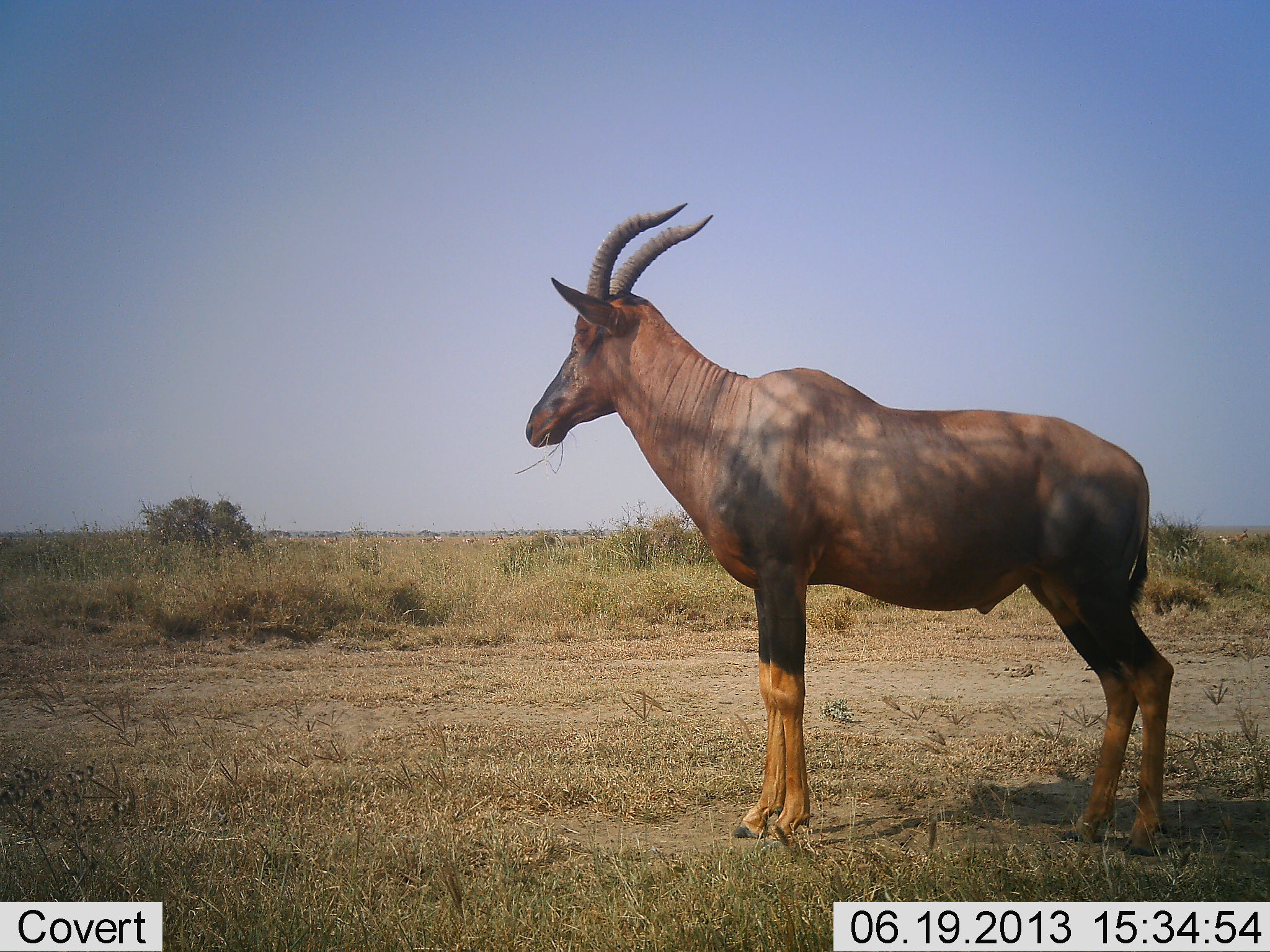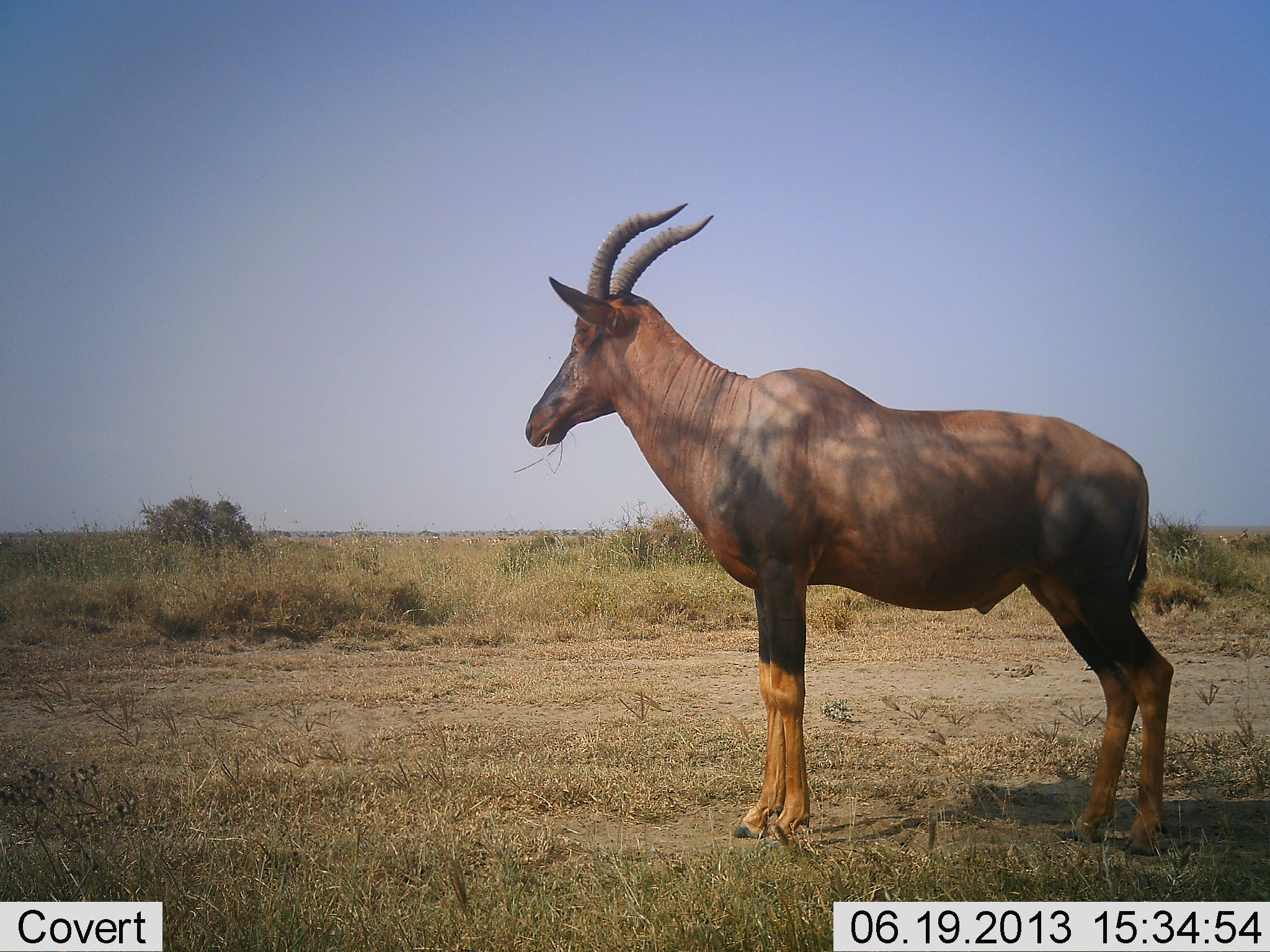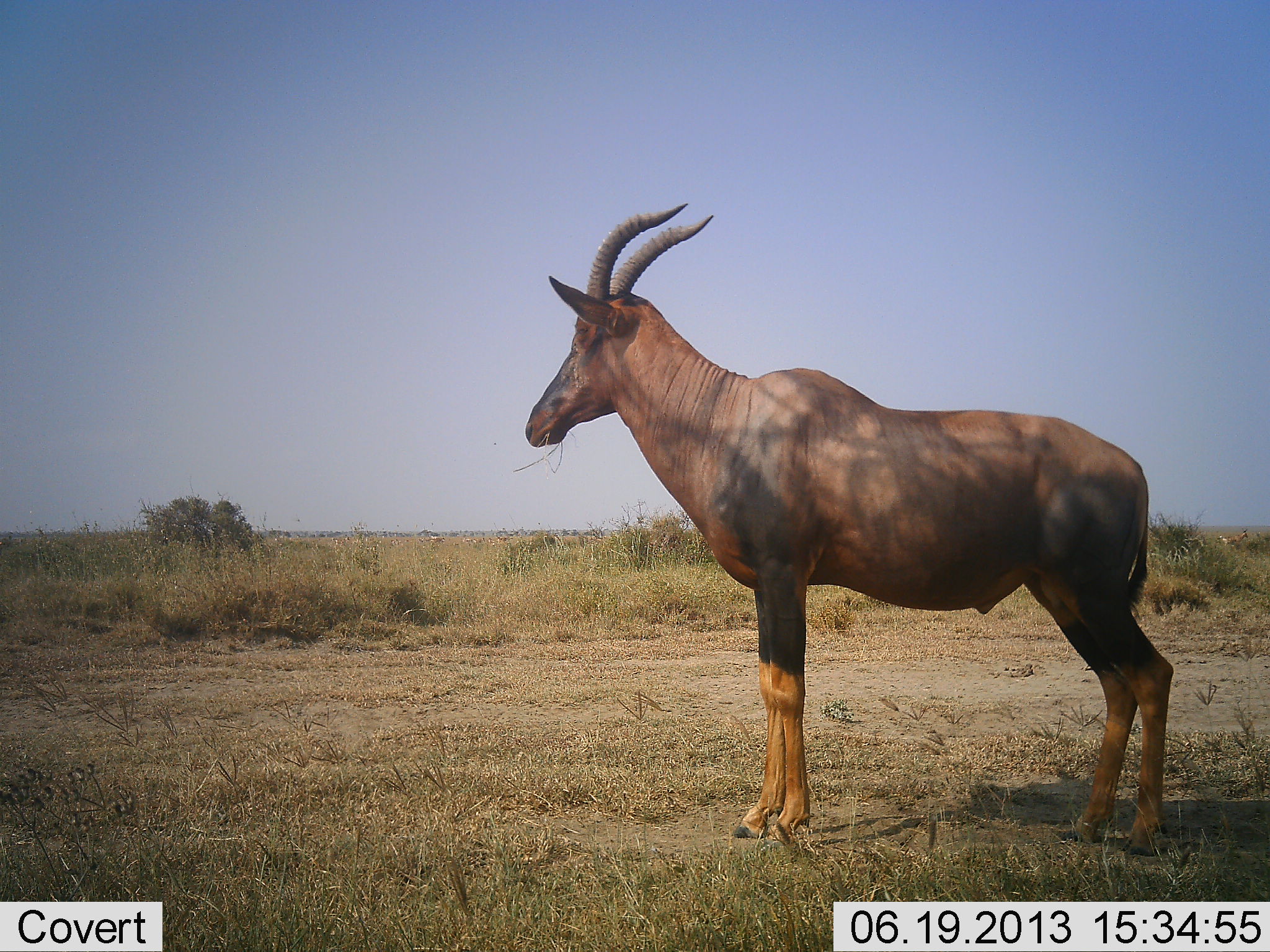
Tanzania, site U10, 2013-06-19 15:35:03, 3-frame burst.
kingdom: Animalia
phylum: Chordata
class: Mammalia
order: Artiodactyla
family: Bovidae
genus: Damaliscus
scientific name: Damaliscus lunatus jimela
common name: topi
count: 1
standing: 100%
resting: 0%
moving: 0%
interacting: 0%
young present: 0%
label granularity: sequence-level